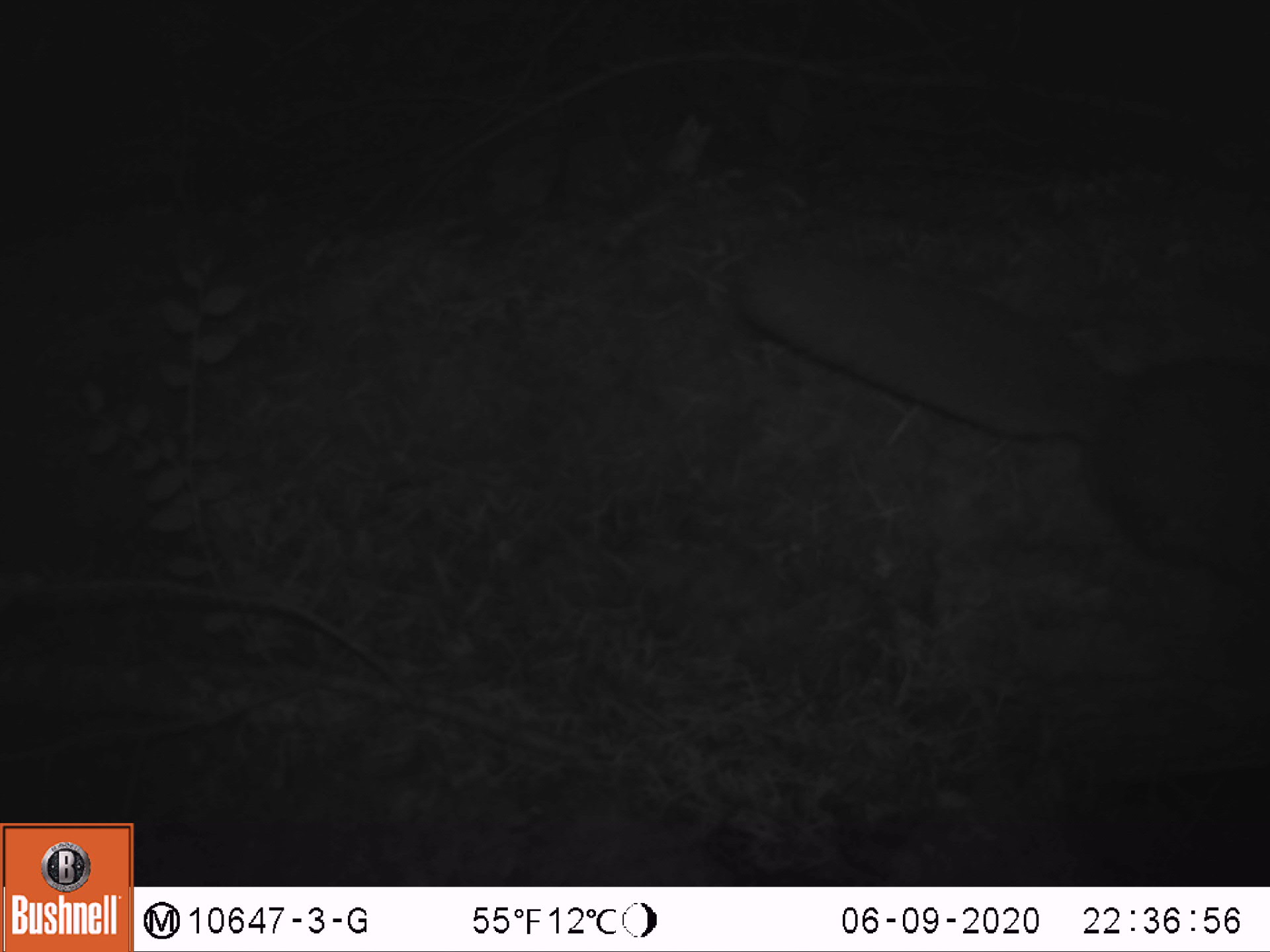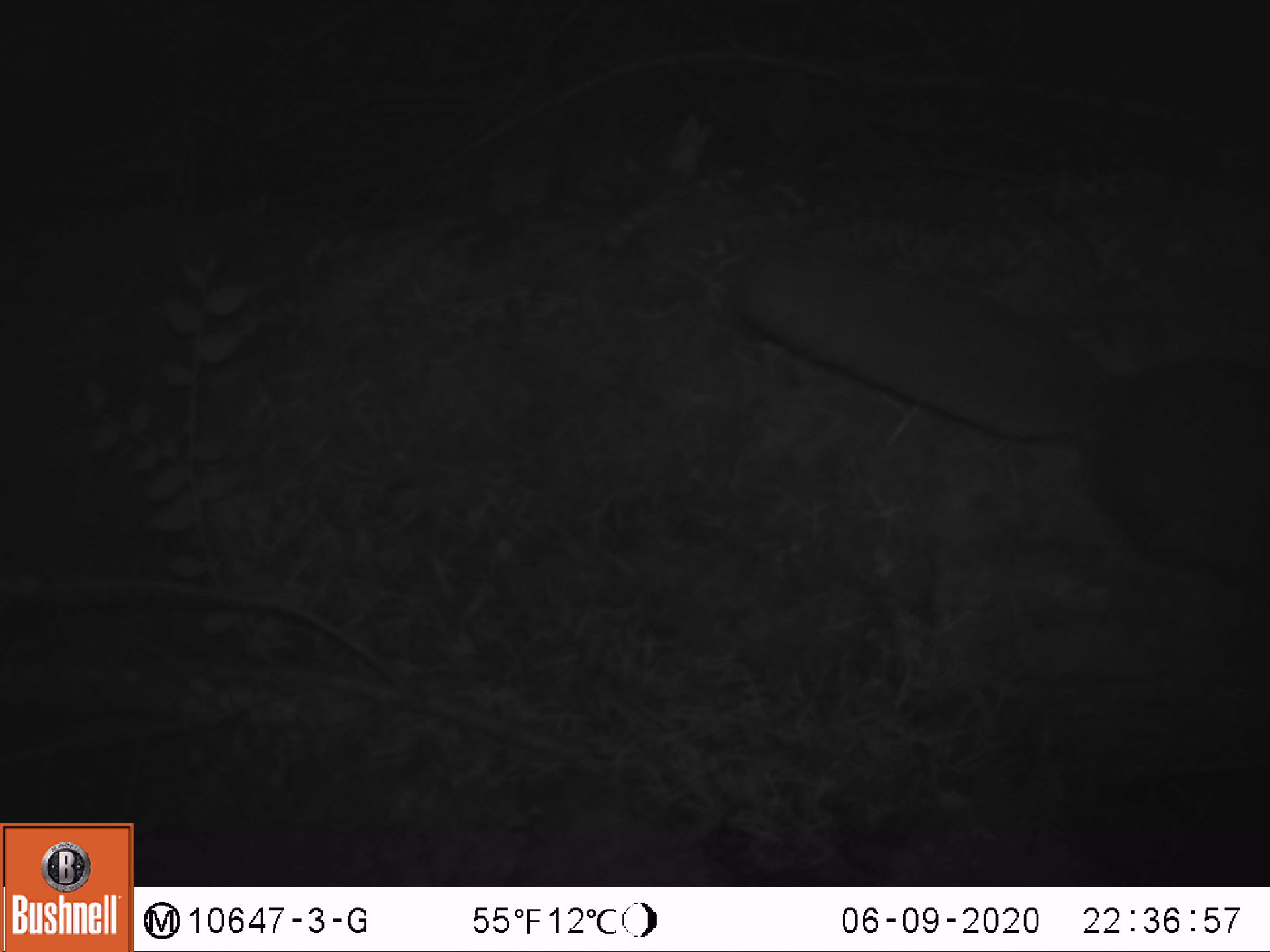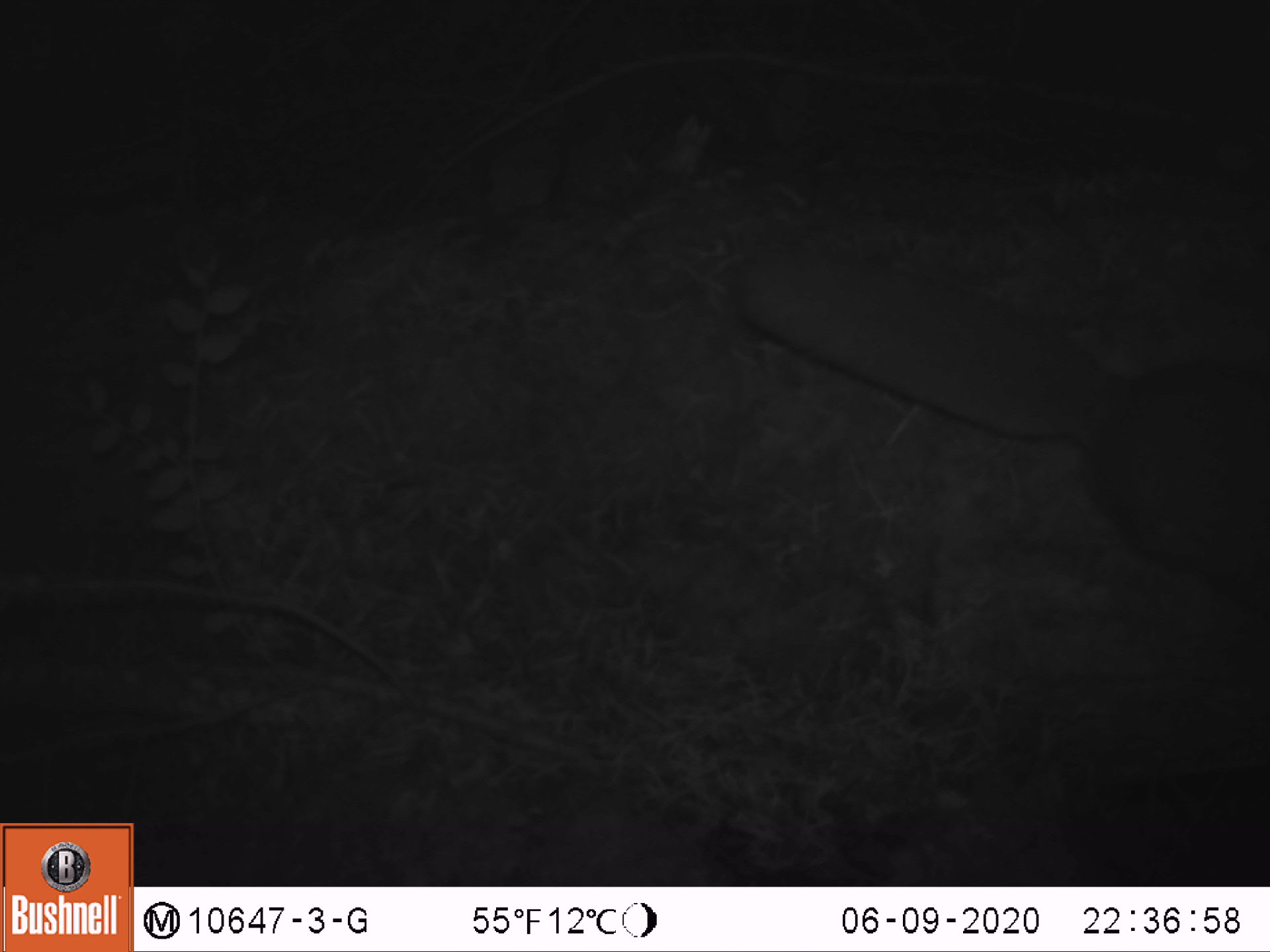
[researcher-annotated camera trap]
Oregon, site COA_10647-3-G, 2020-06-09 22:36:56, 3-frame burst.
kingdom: Animalia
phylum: Chordata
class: Mammalia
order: Rodentia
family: Sciuridae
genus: Glaucomys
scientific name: Glaucomys oregonensis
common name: humboldt's flying squirrel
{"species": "humboldt's flying squirrel (Glaucomys oregonensis)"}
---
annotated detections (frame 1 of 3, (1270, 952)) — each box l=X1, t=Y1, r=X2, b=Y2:
humboldt's flying squirrel: l=719, t=224, r=1263, b=609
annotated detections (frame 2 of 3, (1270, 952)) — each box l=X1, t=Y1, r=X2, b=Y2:
humboldt's flying squirrel: l=724, t=229, r=1263, b=608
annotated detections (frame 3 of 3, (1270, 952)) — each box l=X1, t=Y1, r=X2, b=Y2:
humboldt's flying squirrel: l=724, t=225, r=1263, b=628